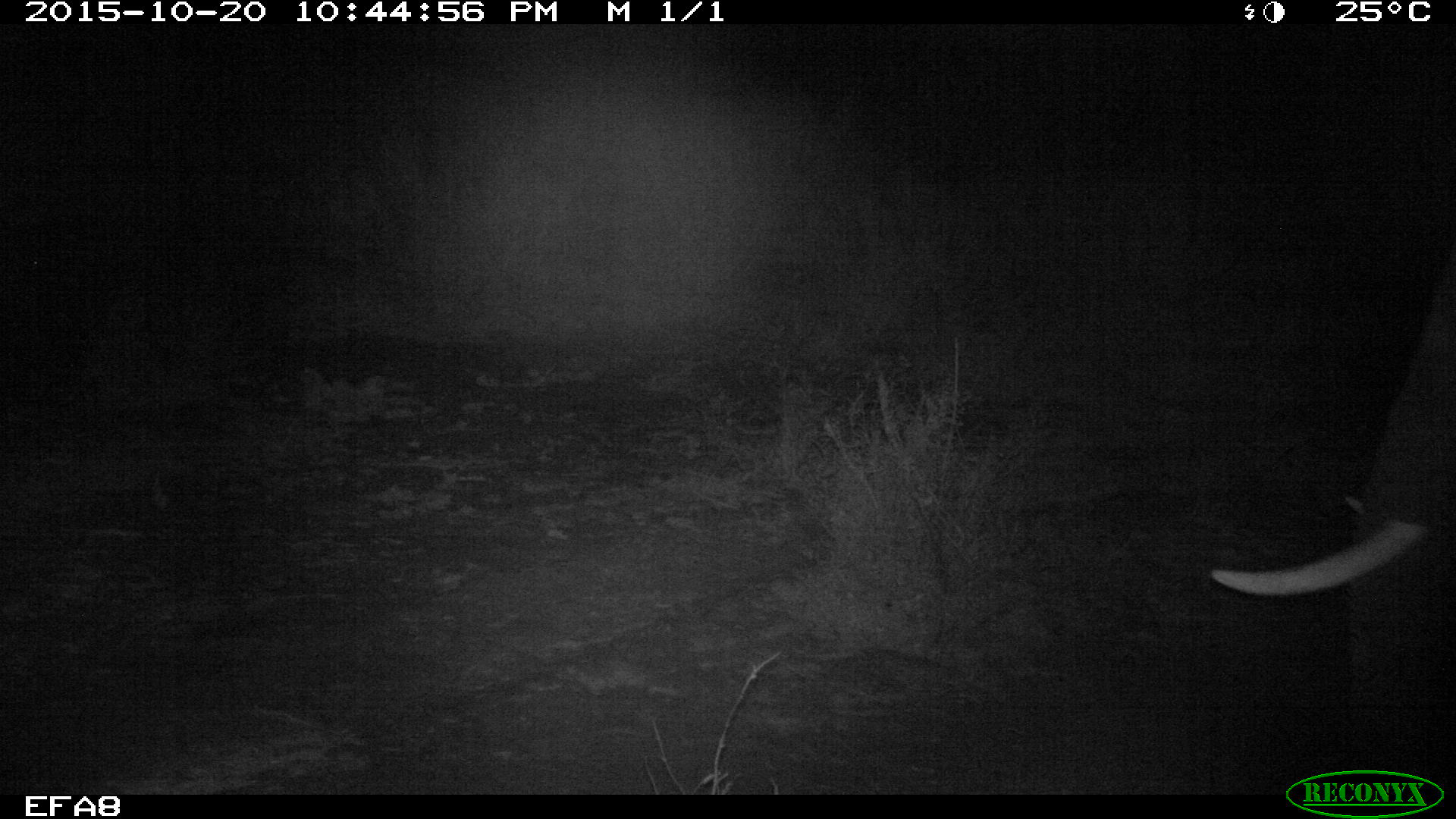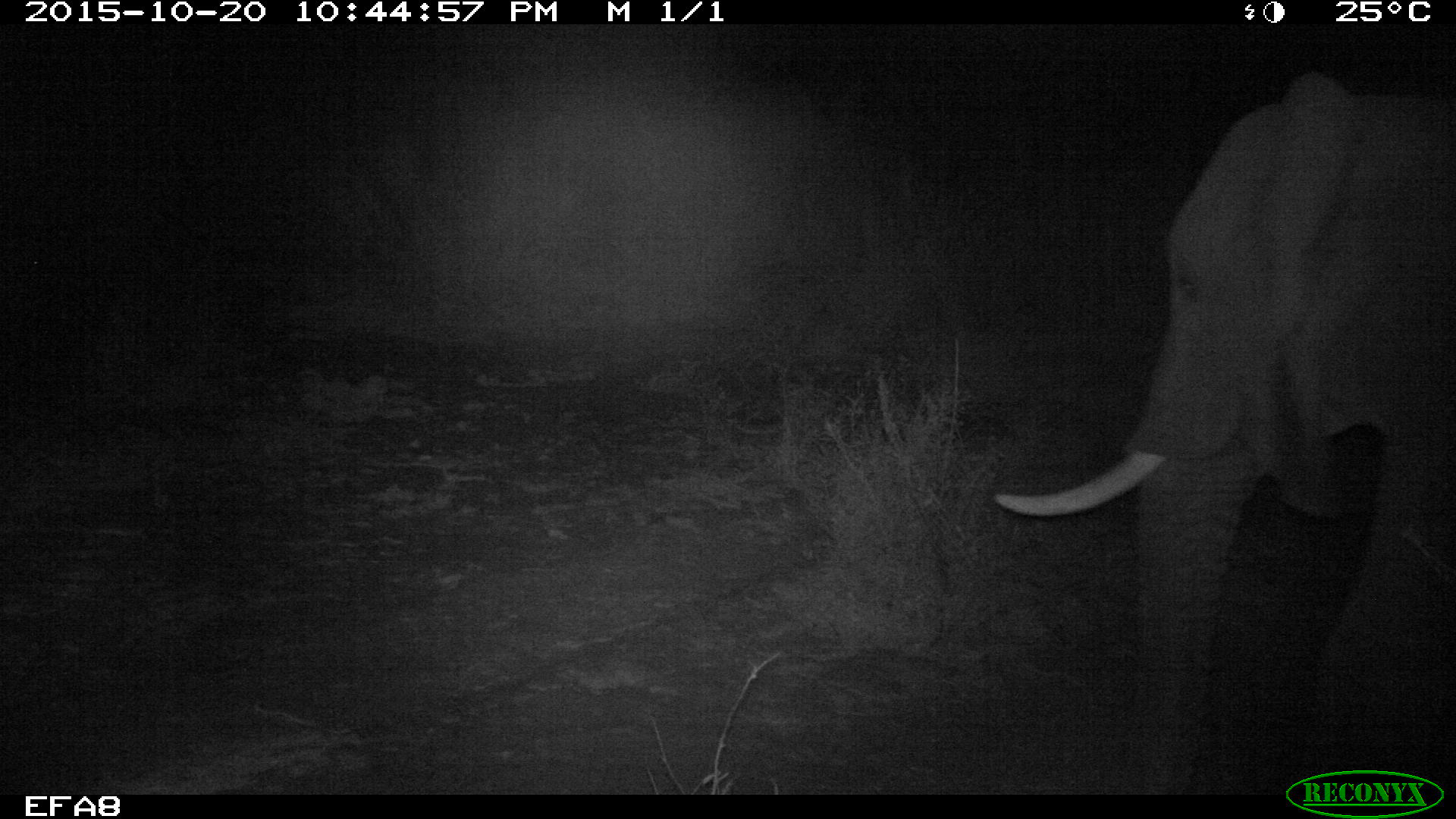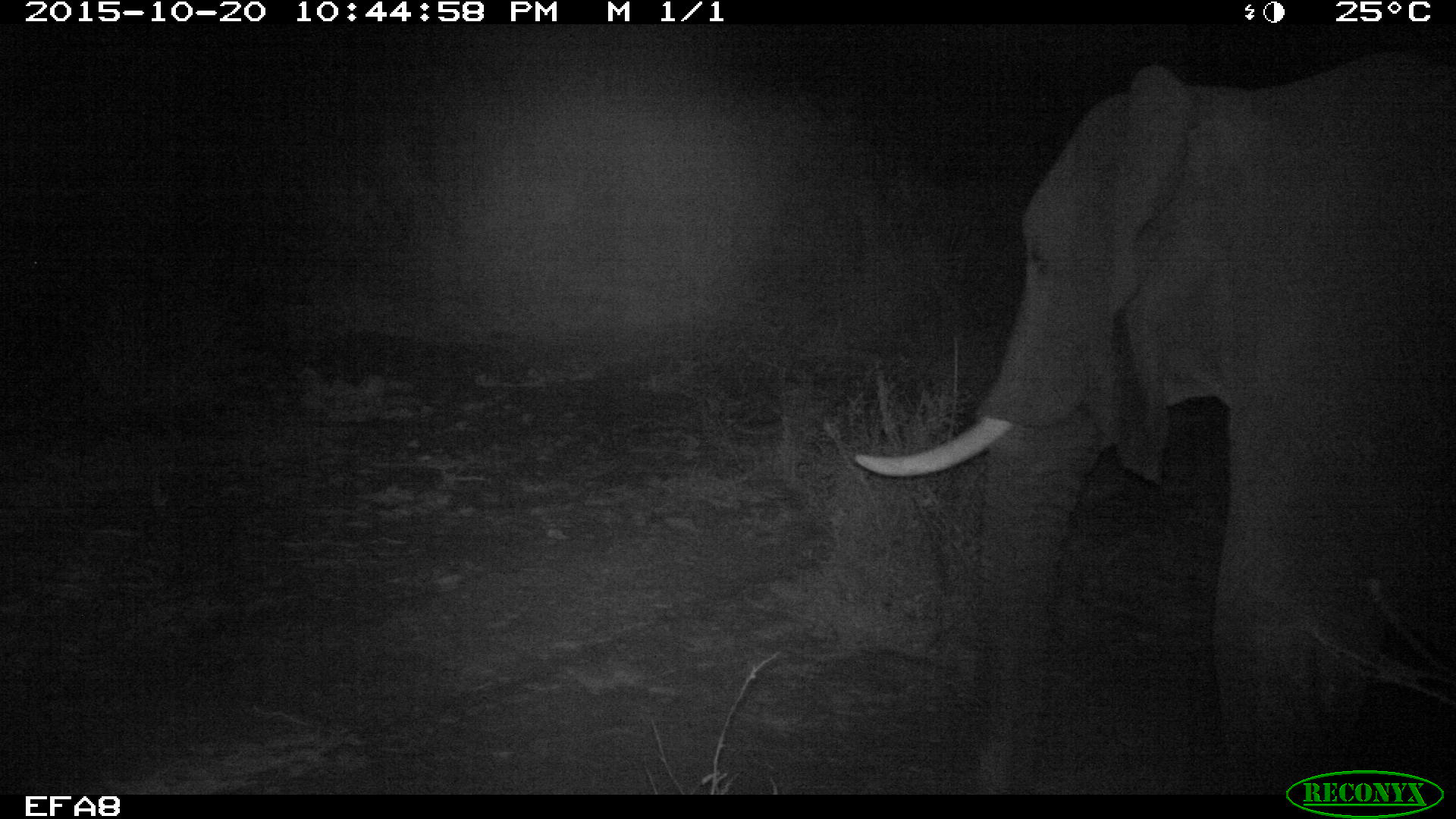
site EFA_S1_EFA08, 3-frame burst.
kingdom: Animalia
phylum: Chordata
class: Mammalia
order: Proboscidea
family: Elephantidae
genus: Loxodonta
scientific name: Loxodonta africana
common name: african bush elephant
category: elephant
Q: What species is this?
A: Elephant (african bush elephant) (Loxodonta africana).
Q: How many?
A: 1.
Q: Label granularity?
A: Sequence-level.